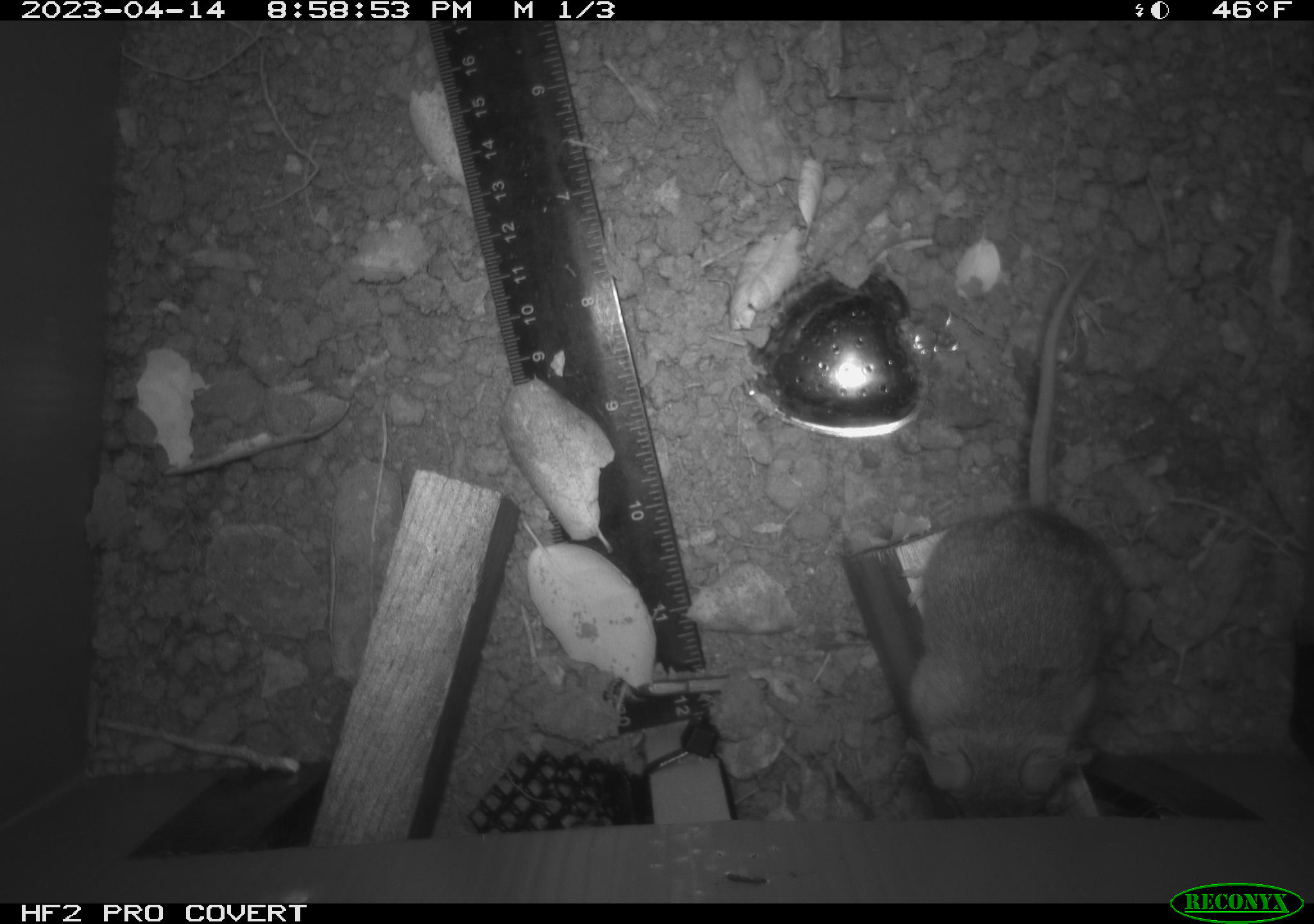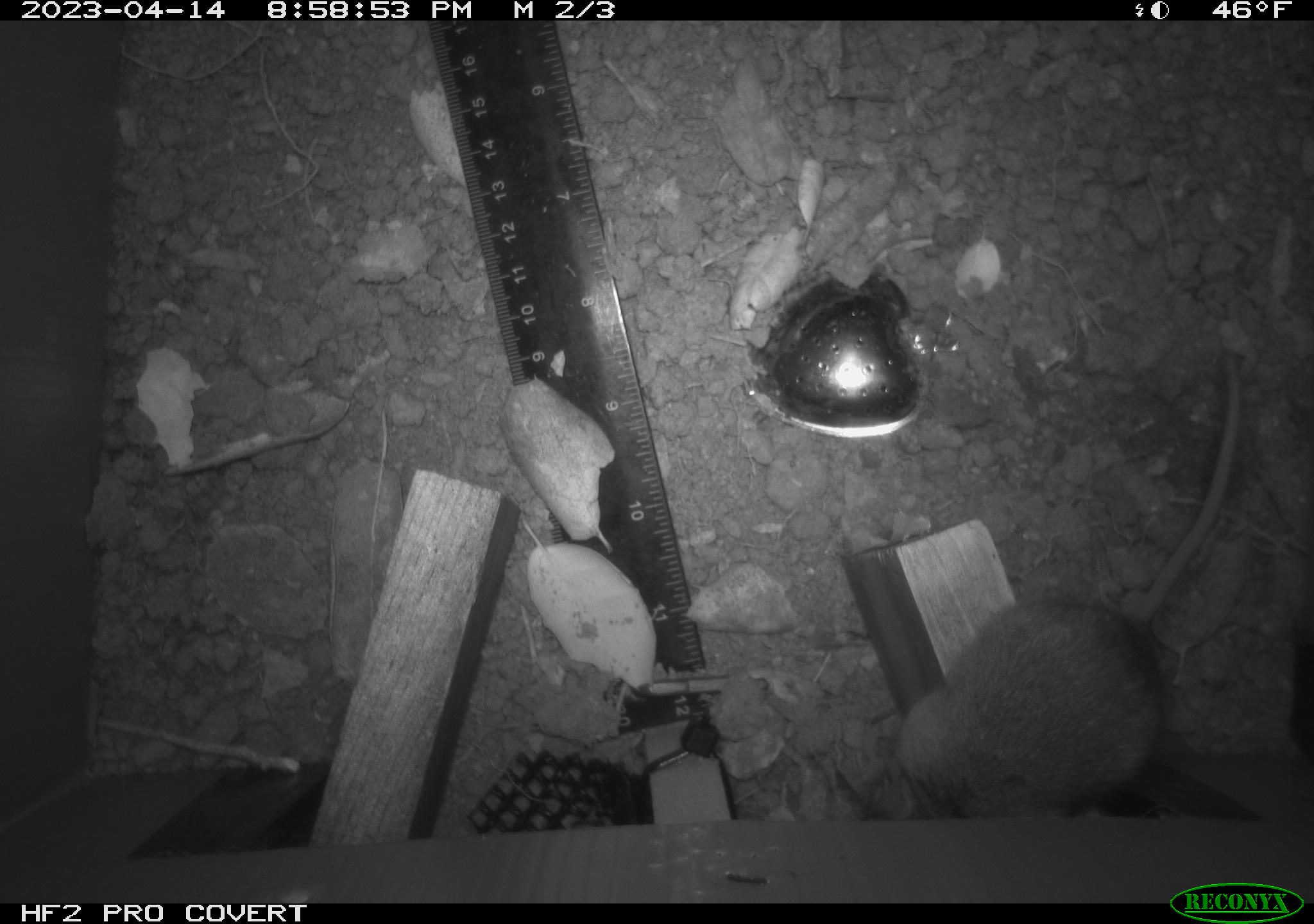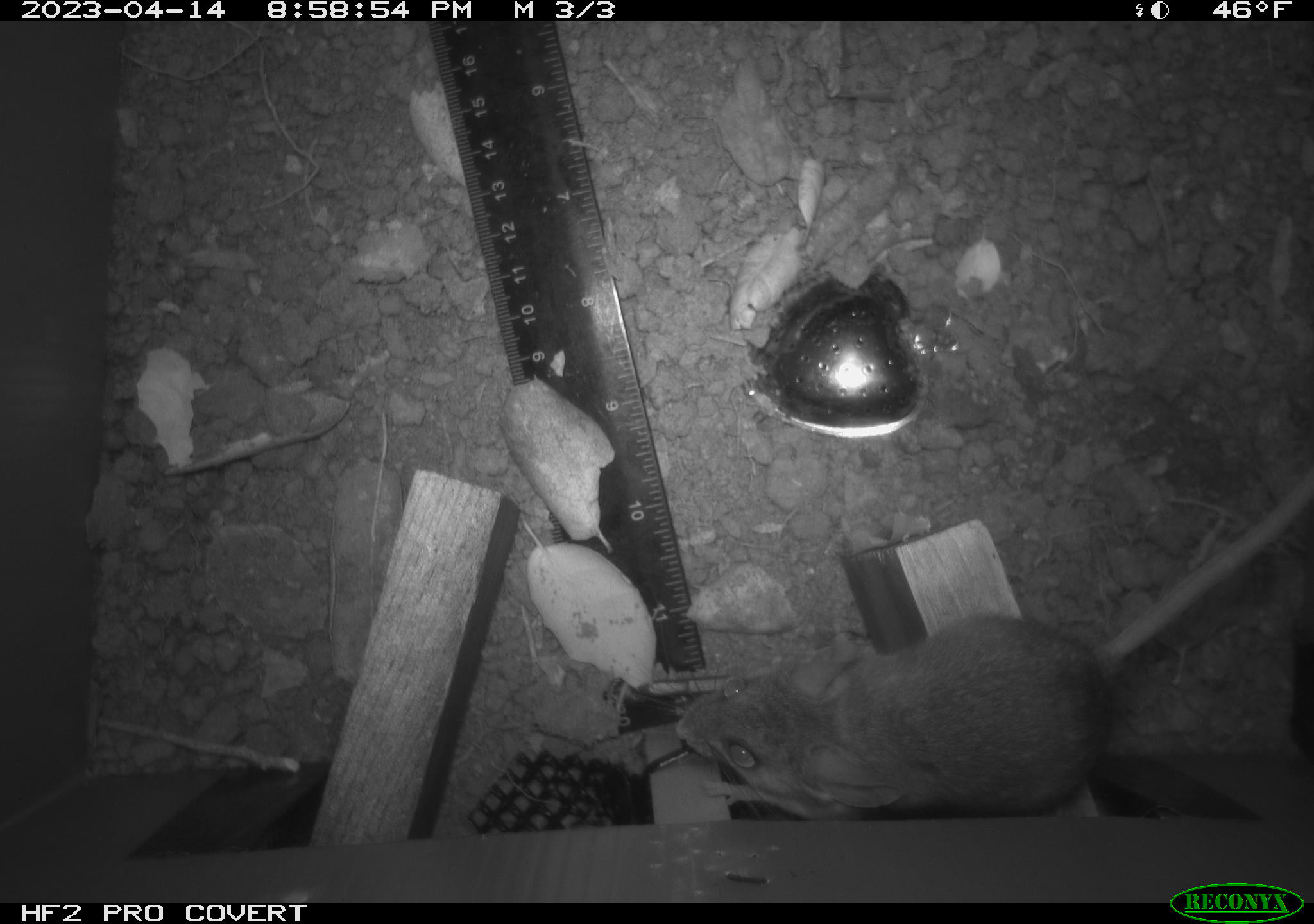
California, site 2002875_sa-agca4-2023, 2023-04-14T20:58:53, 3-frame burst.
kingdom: Animalia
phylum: Chordata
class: Mammalia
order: Rodentia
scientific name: Rodentia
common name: mouse species